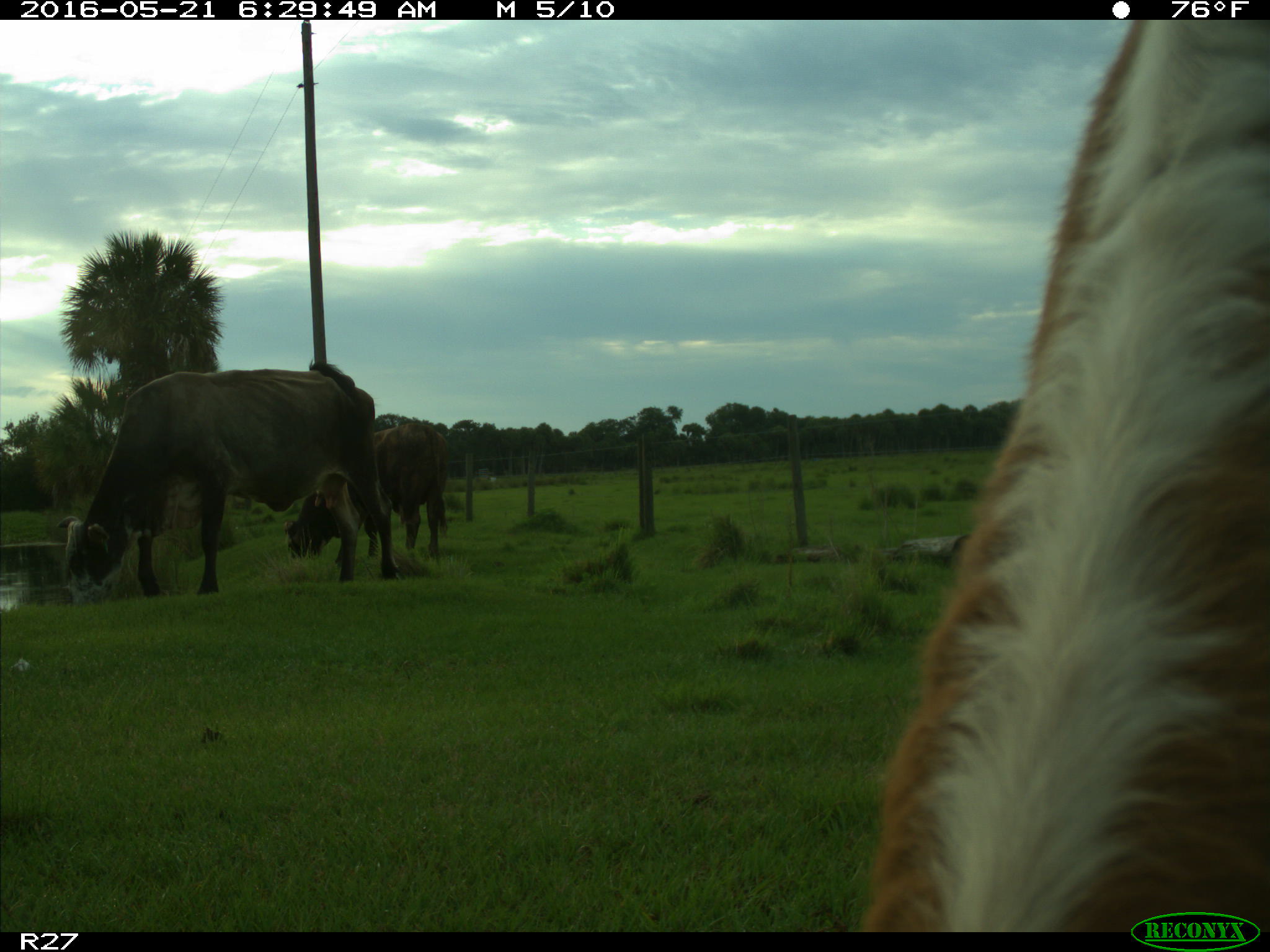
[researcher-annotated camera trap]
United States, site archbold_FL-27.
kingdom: Animalia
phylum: Chordata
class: Mammalia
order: Artiodactyla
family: Bovidae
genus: Bos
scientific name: Bos taurus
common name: domestic cow